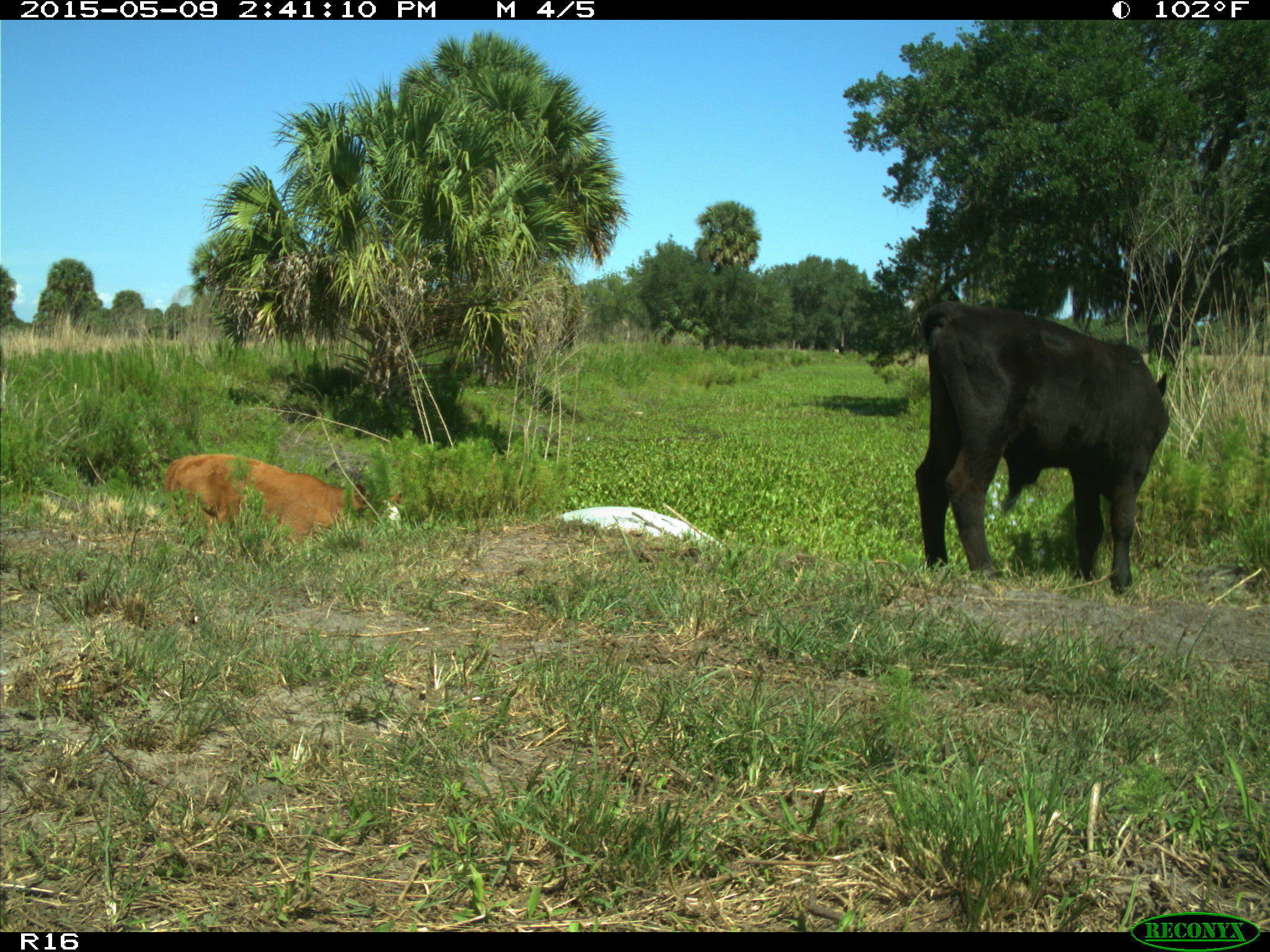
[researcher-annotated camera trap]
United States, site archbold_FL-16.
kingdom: Animalia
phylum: Chordata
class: Mammalia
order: Artiodactyla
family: Bovidae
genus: Bos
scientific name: Bos taurus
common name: domestic cow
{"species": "Bos taurus (domestic cow)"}